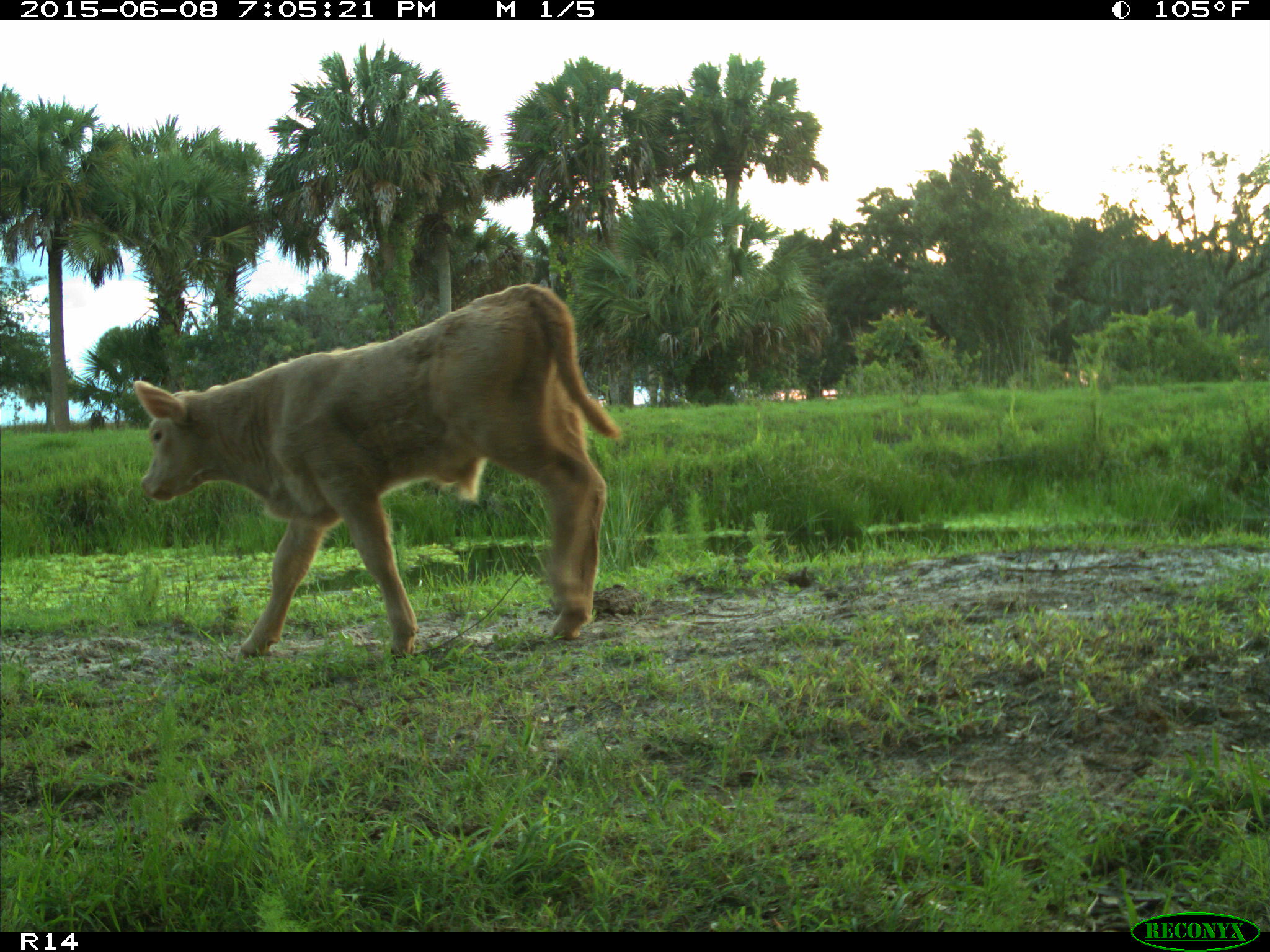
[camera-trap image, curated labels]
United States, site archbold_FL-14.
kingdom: Animalia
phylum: Chordata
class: Mammalia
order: Artiodactyla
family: Bovidae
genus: Bos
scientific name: Bos taurus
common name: domestic cow